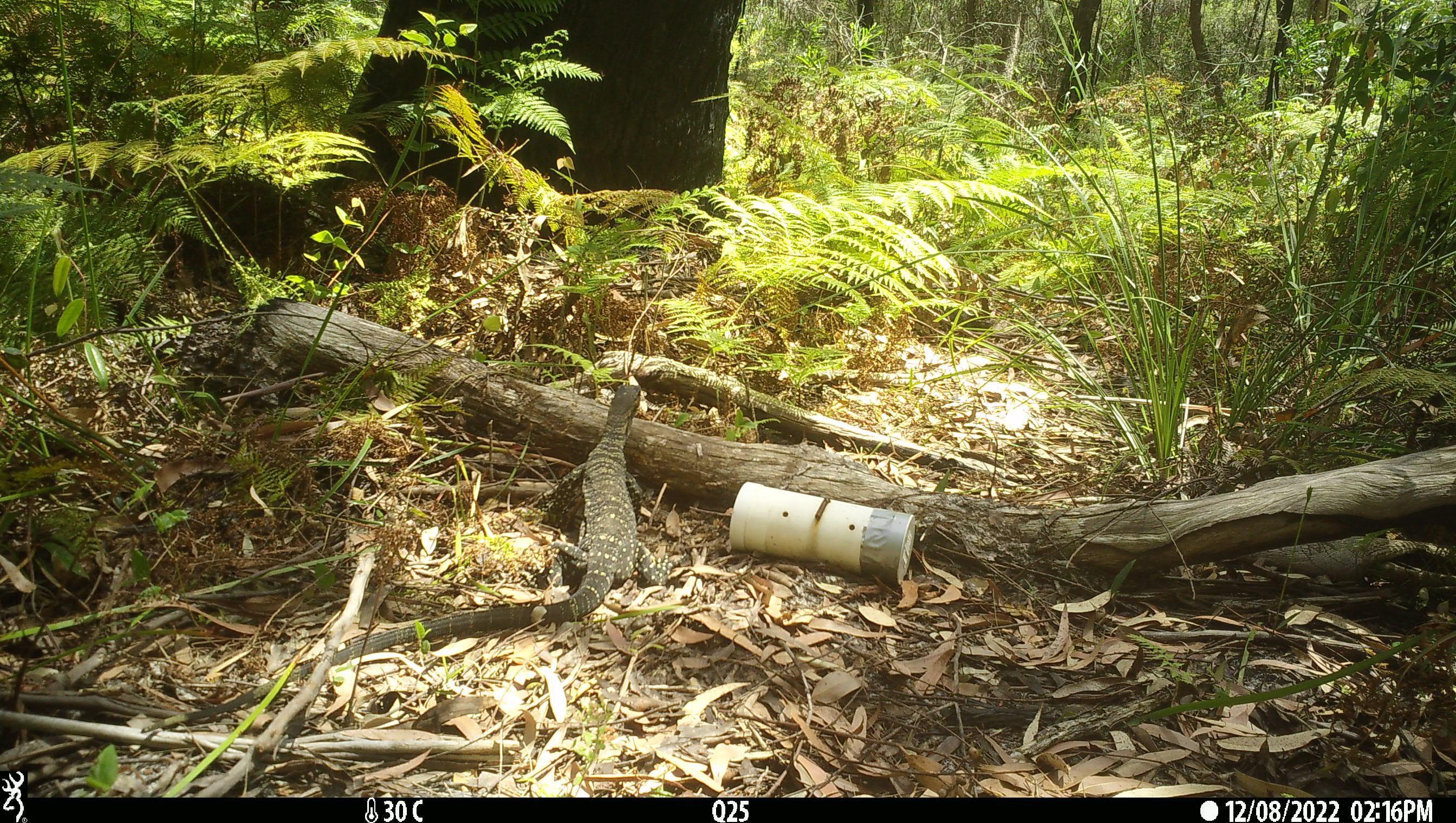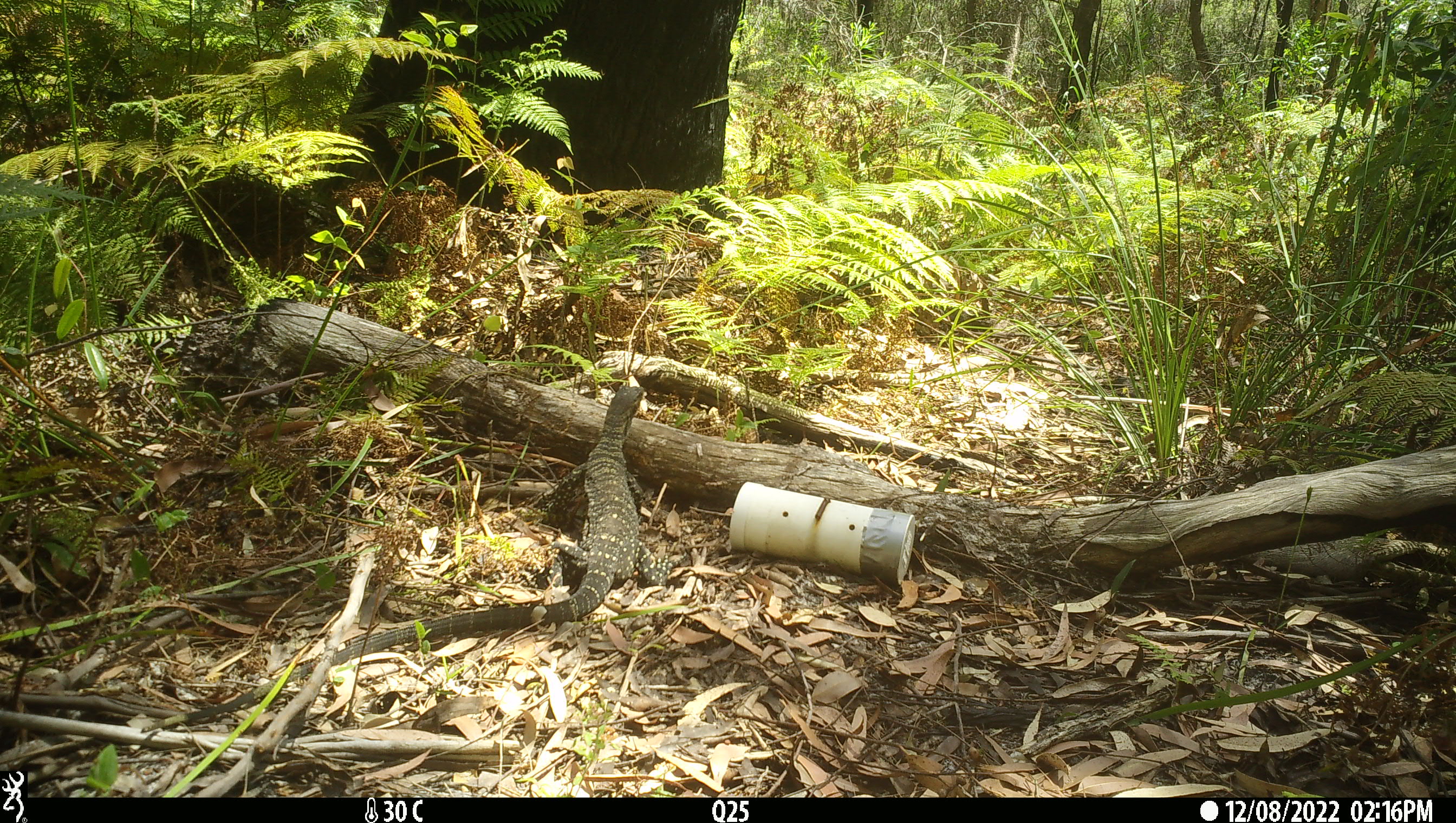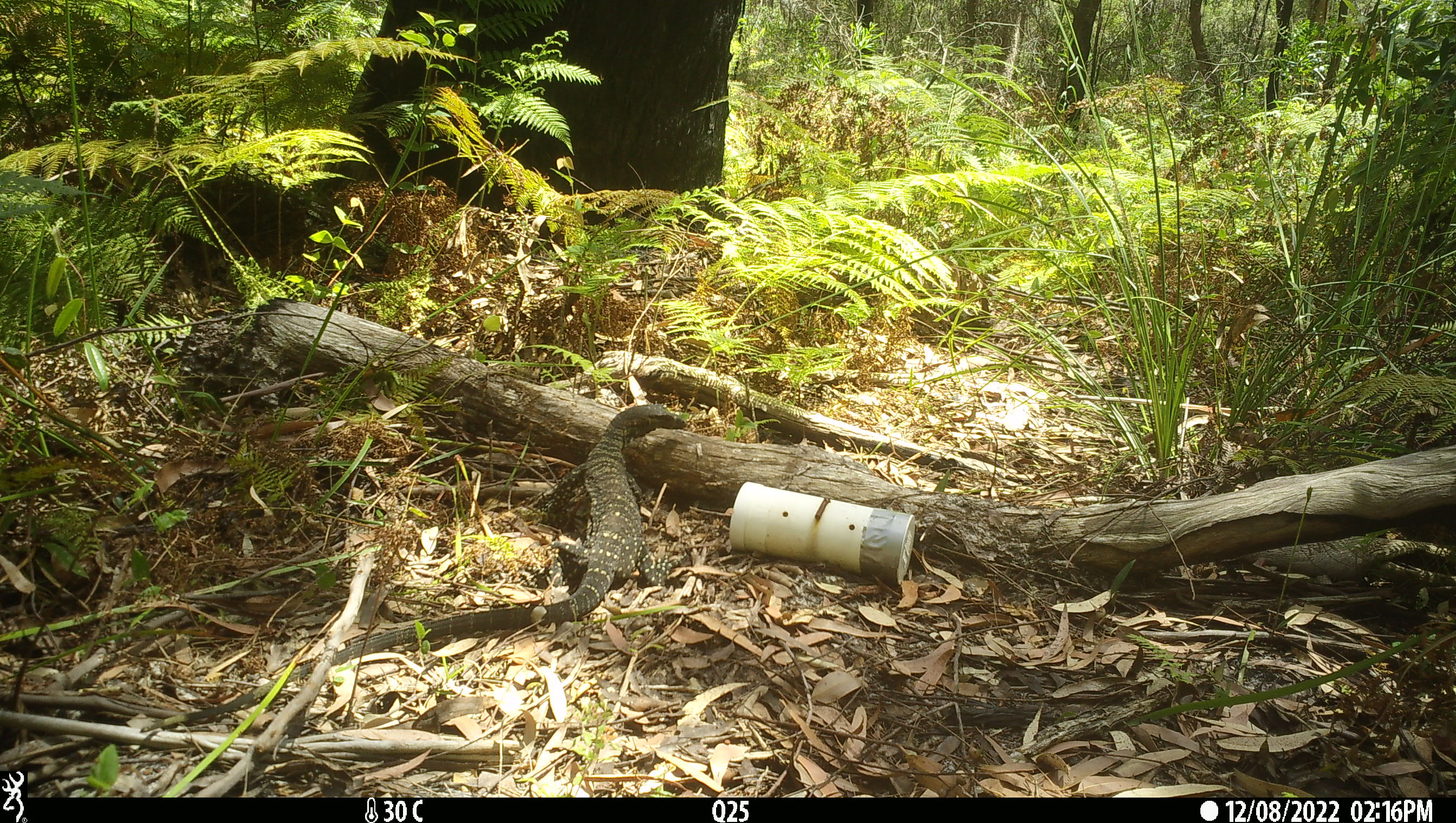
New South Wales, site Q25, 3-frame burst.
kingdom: Animalia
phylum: Chordata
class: Reptilia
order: Squamata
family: Varanidae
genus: Varanus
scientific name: Varanus varius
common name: lace monitor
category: goanna